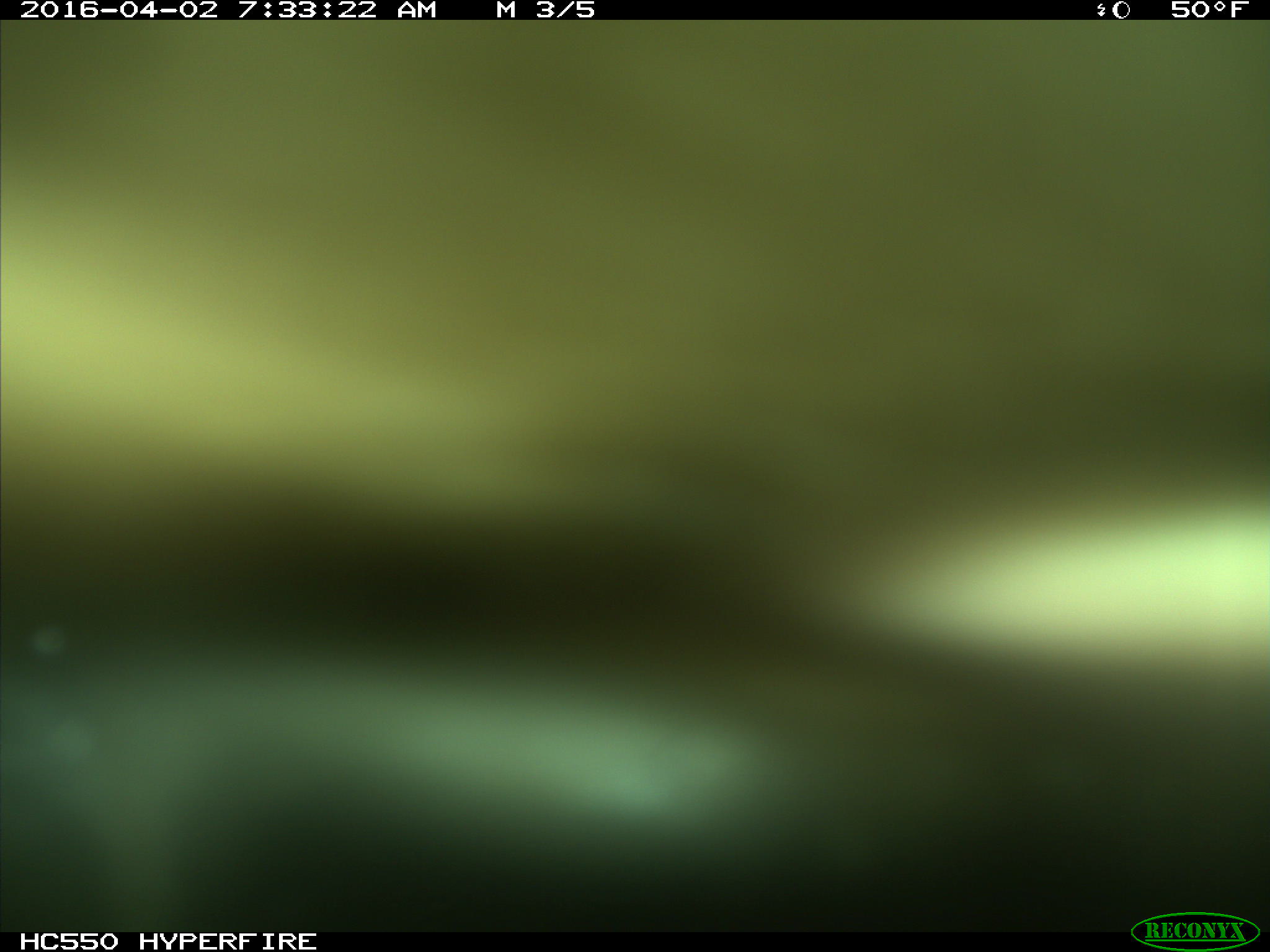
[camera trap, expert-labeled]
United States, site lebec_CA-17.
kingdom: Animalia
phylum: Chordata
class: Mammalia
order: Artiodactyla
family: Bovidae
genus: Bos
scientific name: Bos taurus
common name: domestic cow